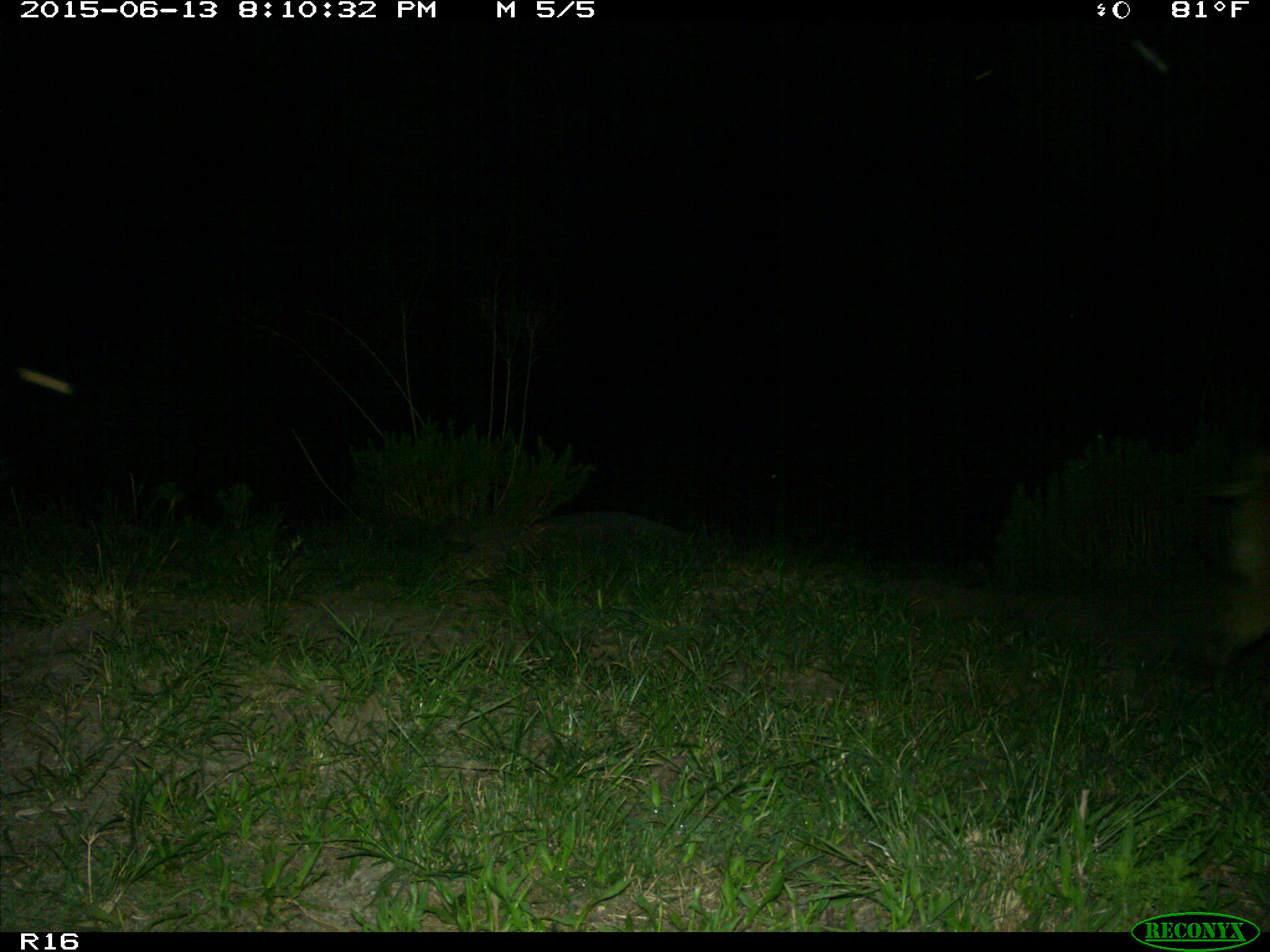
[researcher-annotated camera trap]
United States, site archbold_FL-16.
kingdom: Animalia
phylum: Chordata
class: Mammalia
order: Artiodactyla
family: Suidae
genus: Sus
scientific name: Sus scrofa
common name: wild boar